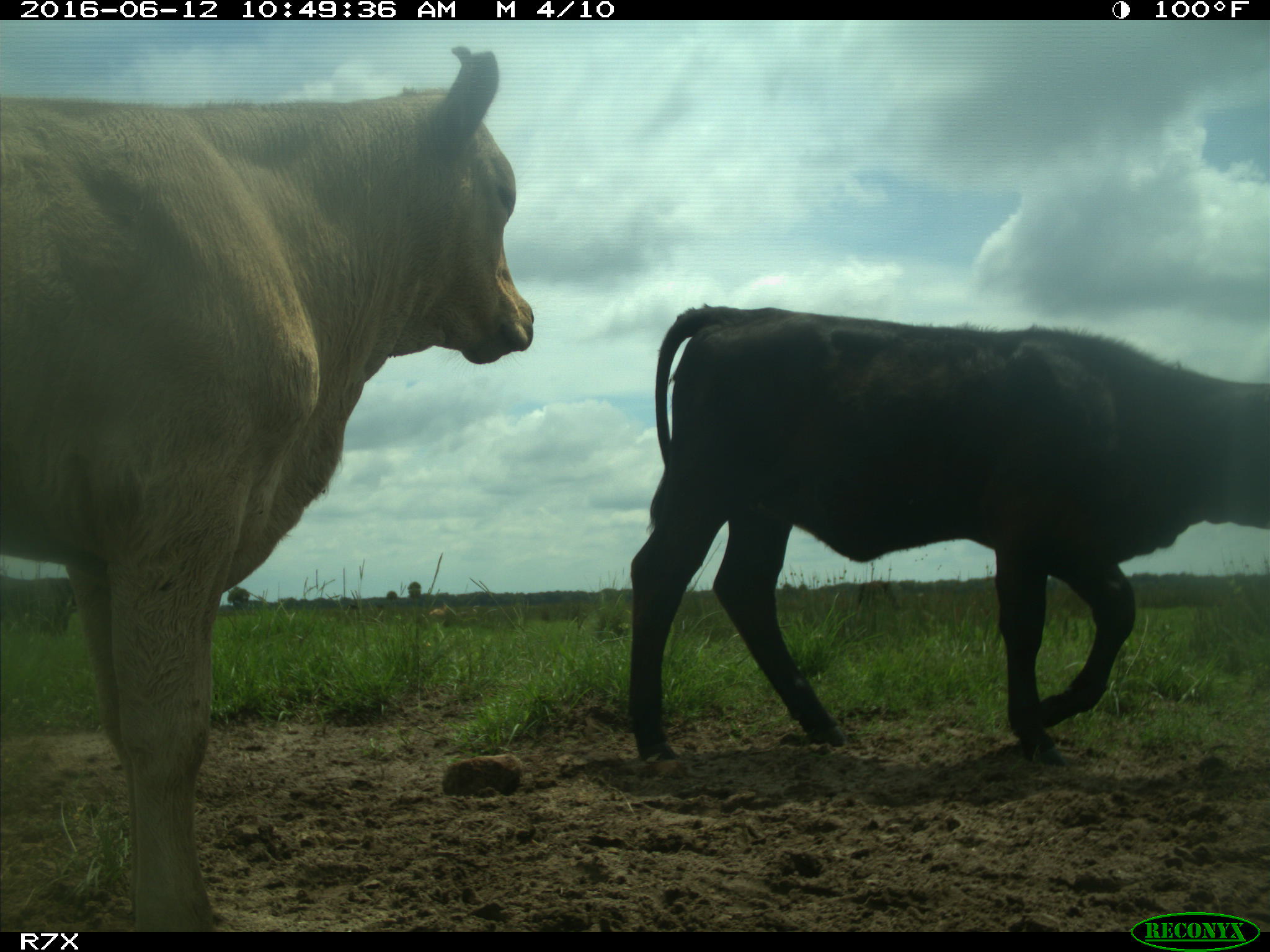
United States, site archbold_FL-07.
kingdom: Animalia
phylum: Chordata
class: Mammalia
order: Artiodactyla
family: Bovidae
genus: Bos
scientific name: Bos taurus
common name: domestic cow